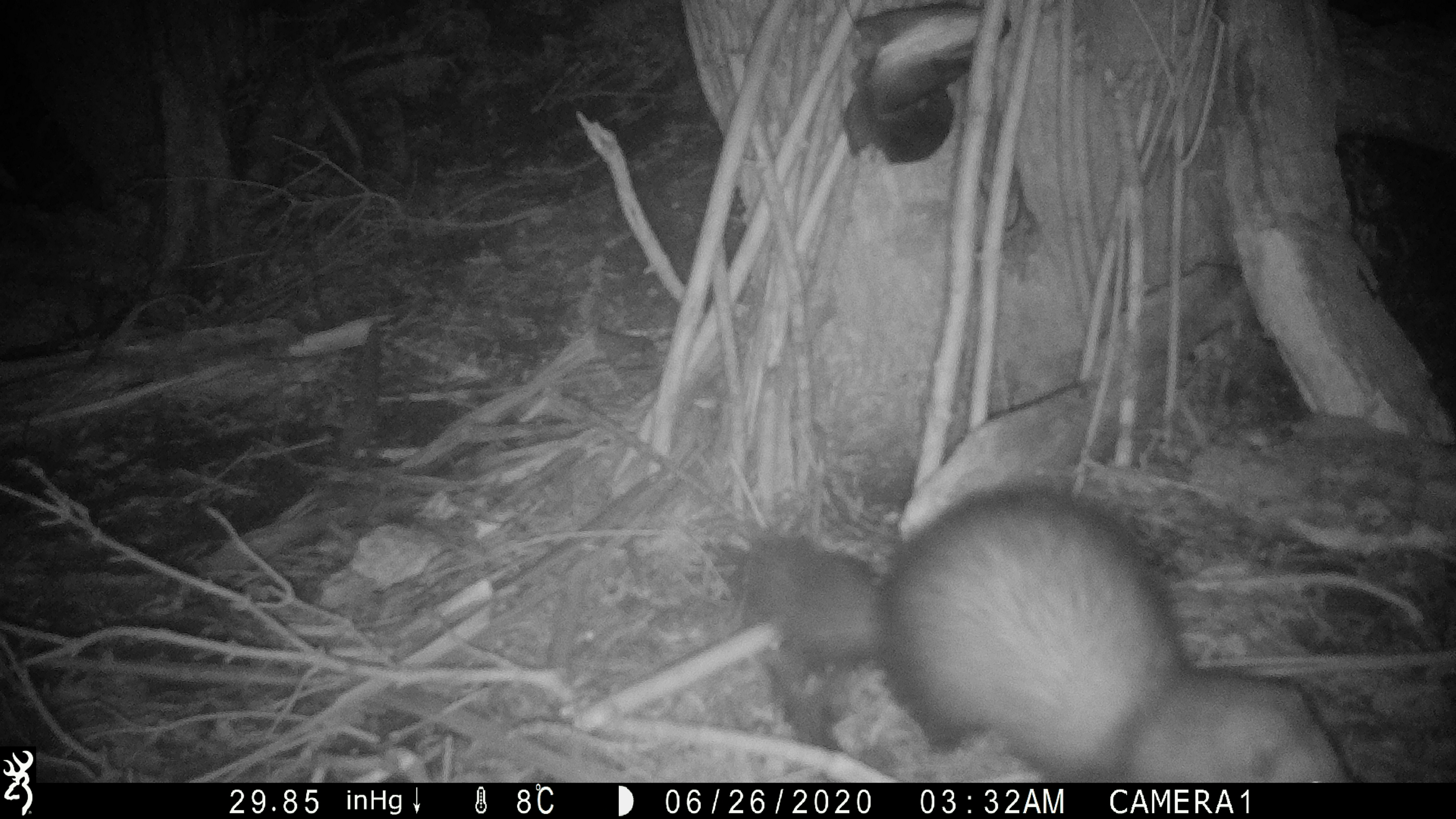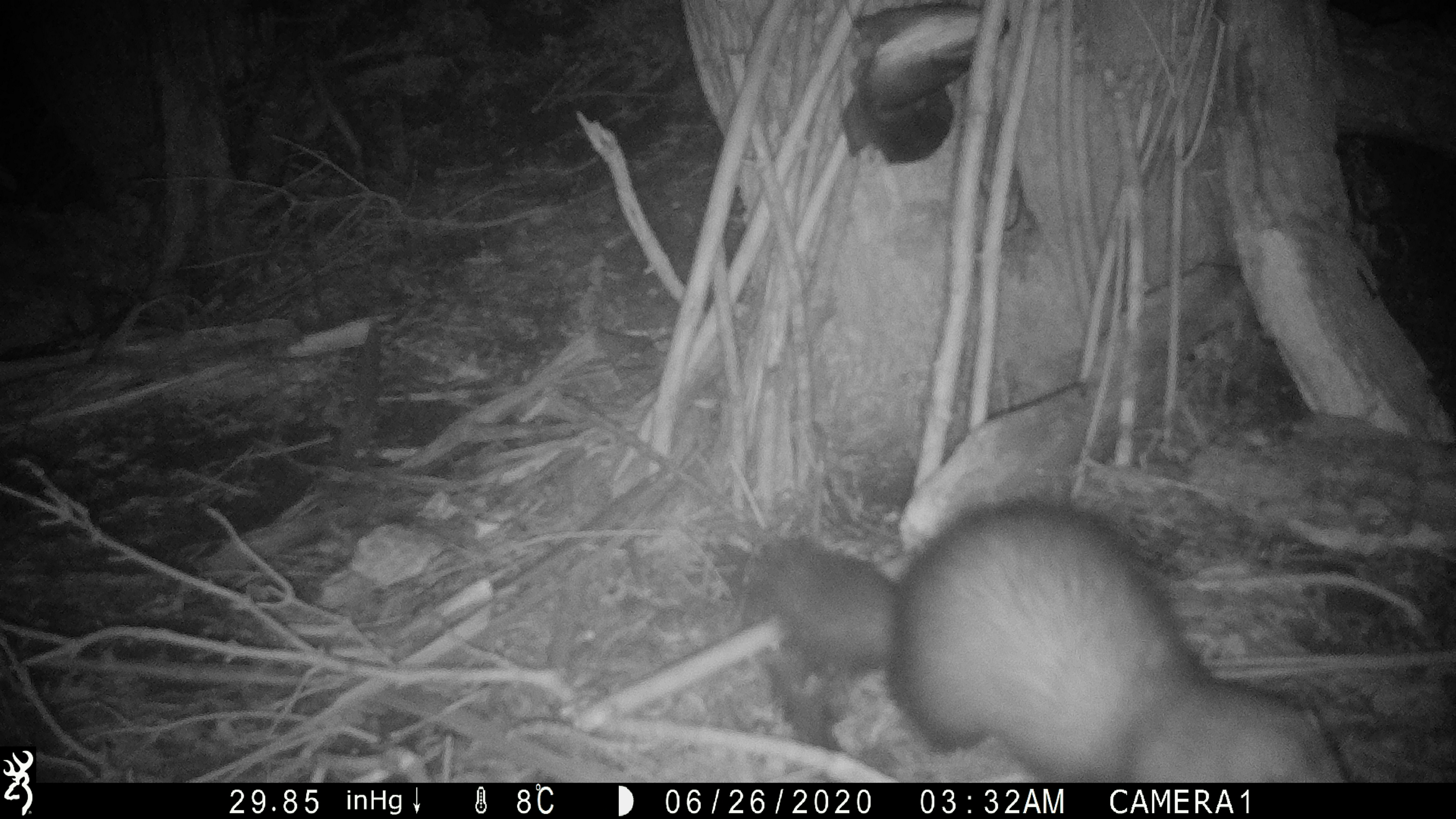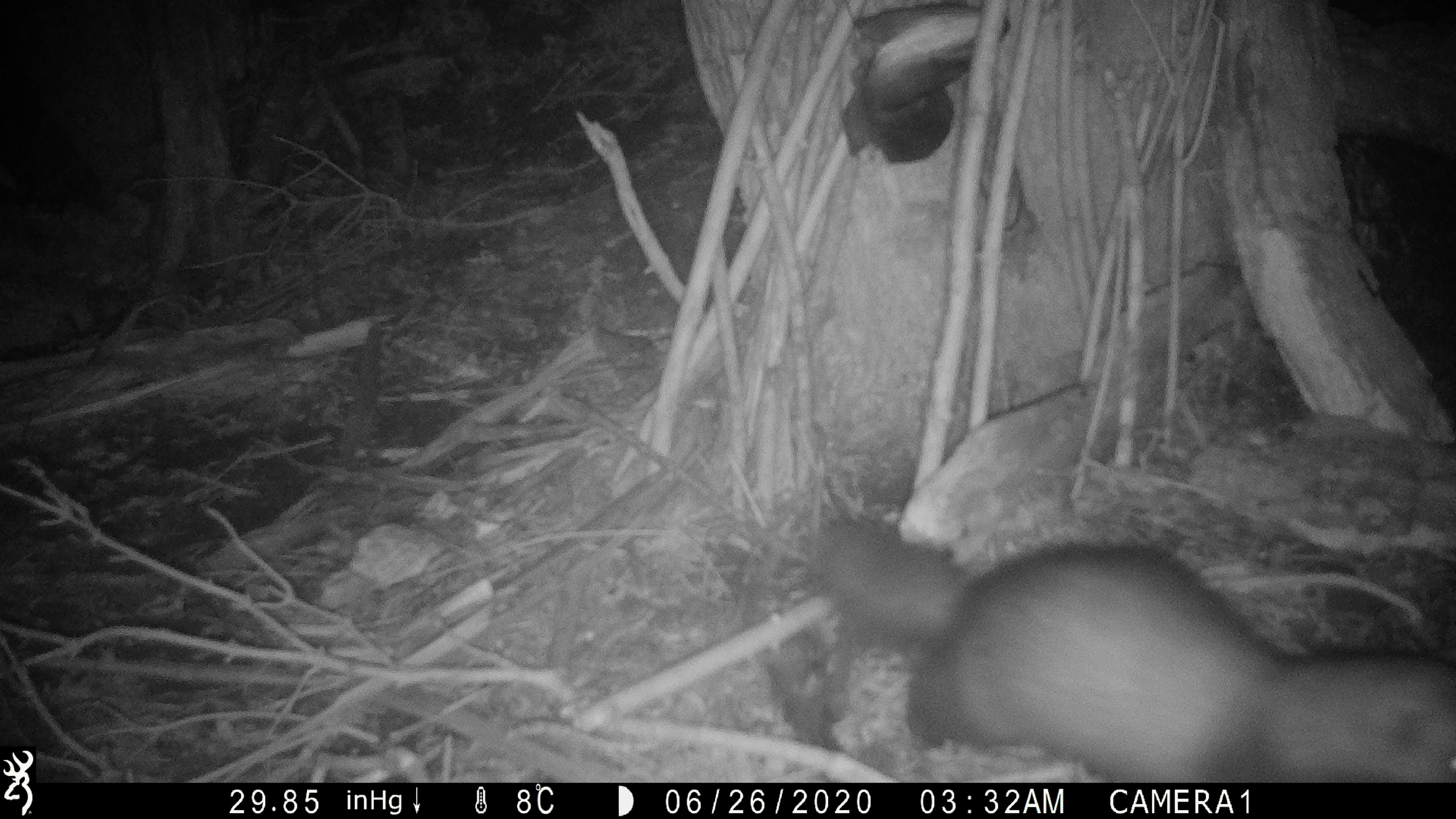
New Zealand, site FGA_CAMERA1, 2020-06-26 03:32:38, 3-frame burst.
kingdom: Animalia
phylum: Chordata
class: Mammalia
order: Carnivora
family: Mustelidae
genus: Mustela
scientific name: Mustela furo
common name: ferret